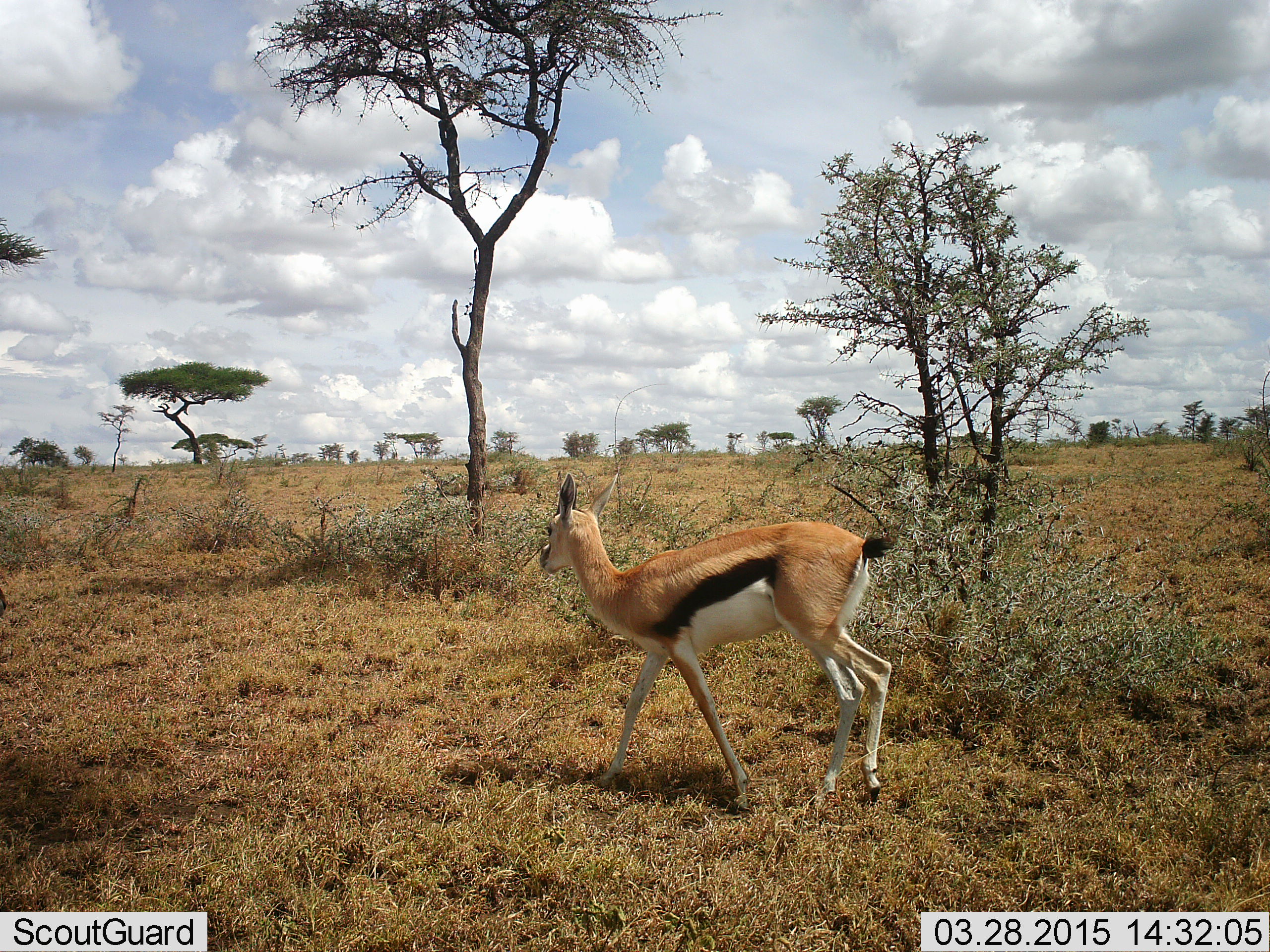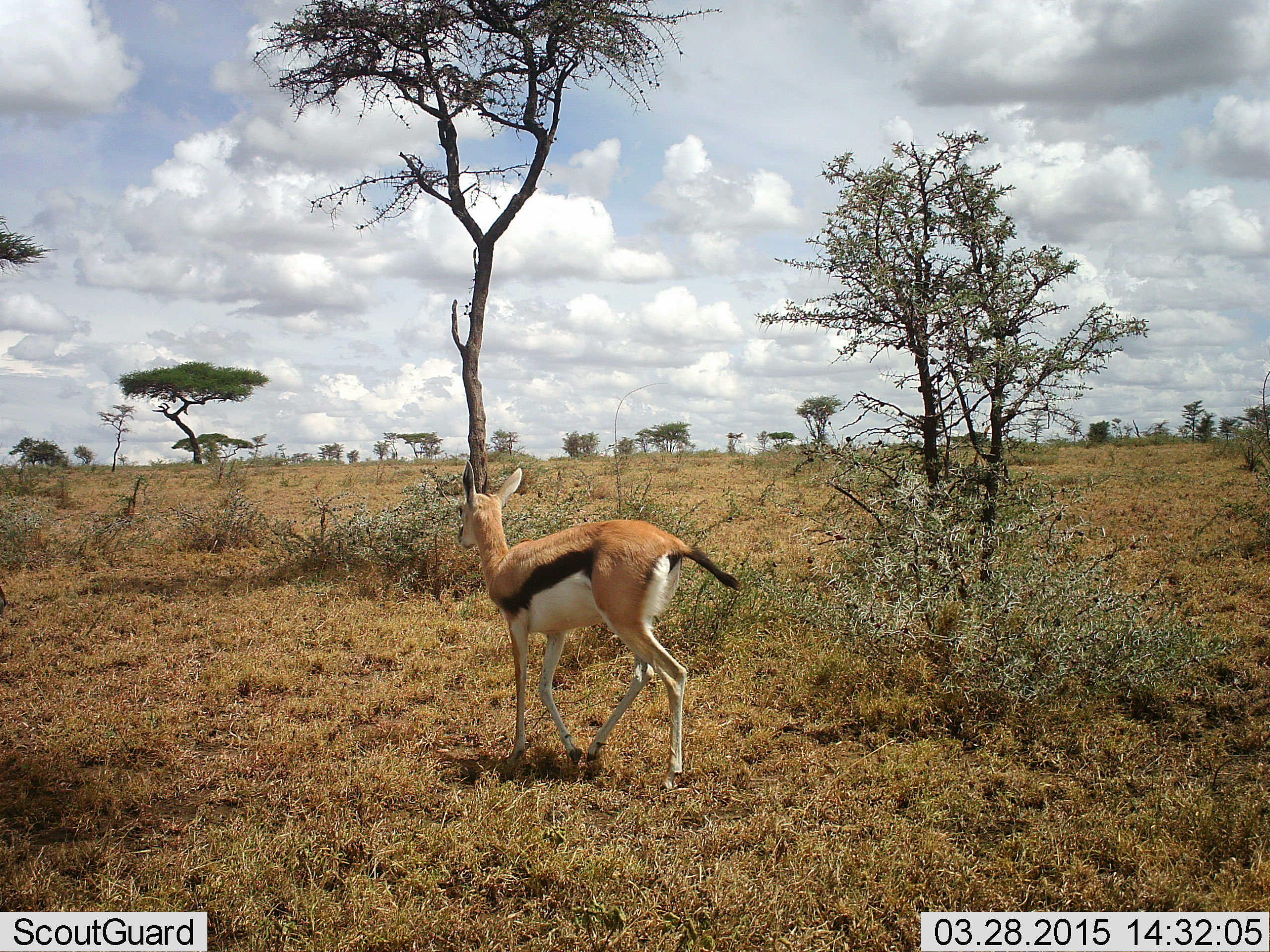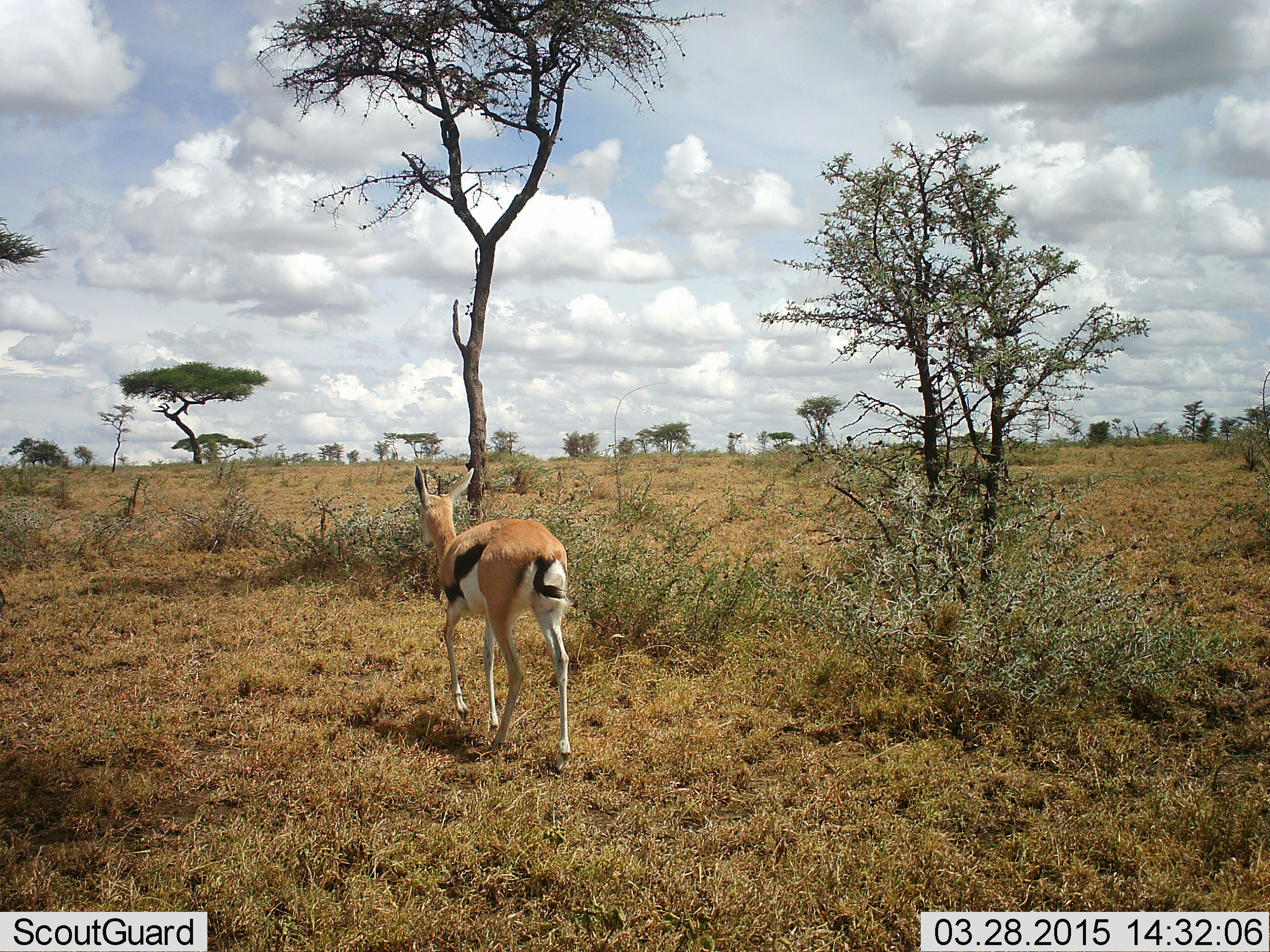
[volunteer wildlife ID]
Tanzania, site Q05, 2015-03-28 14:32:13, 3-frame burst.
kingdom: Animalia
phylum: Chordata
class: Mammalia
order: Artiodactyla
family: Bovidae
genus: Eudorcas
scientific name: Eudorcas thomsonii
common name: thomson's gazelle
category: gazellethomsons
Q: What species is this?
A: Gazellethomsons (thomson's gazelle) (Eudorcas thomsonii).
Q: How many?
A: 1.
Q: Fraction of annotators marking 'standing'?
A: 10%.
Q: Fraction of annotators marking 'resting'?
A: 0%.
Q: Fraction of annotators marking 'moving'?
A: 100%.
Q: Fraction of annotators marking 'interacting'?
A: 0%.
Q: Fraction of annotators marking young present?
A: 0%.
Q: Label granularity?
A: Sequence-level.